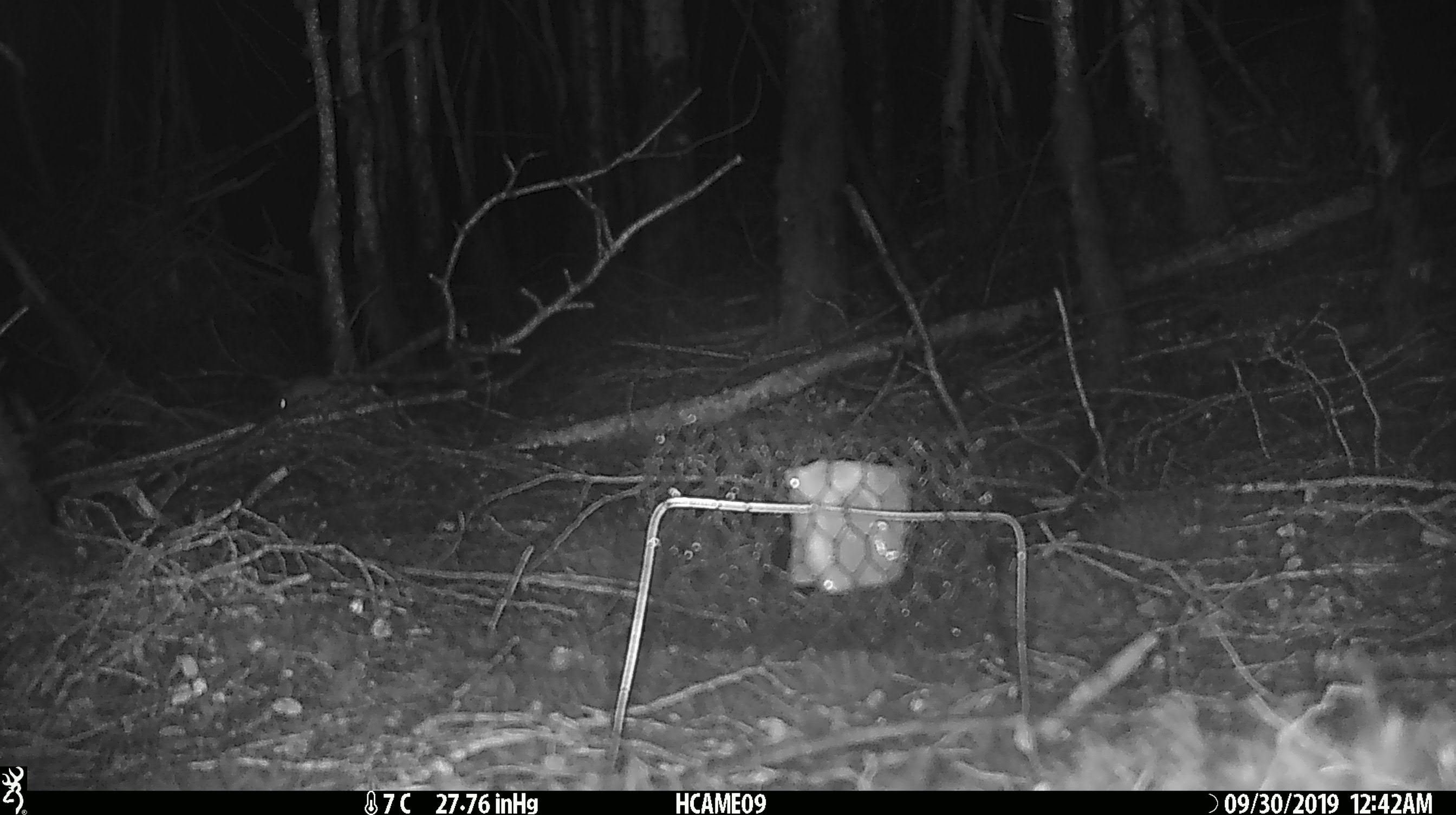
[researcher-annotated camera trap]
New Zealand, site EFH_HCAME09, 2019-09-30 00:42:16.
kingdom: Animalia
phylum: Chordata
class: Mammalia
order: Rodentia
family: Muridae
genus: Mus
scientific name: Mus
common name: mouse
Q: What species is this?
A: Mouse (Mus).